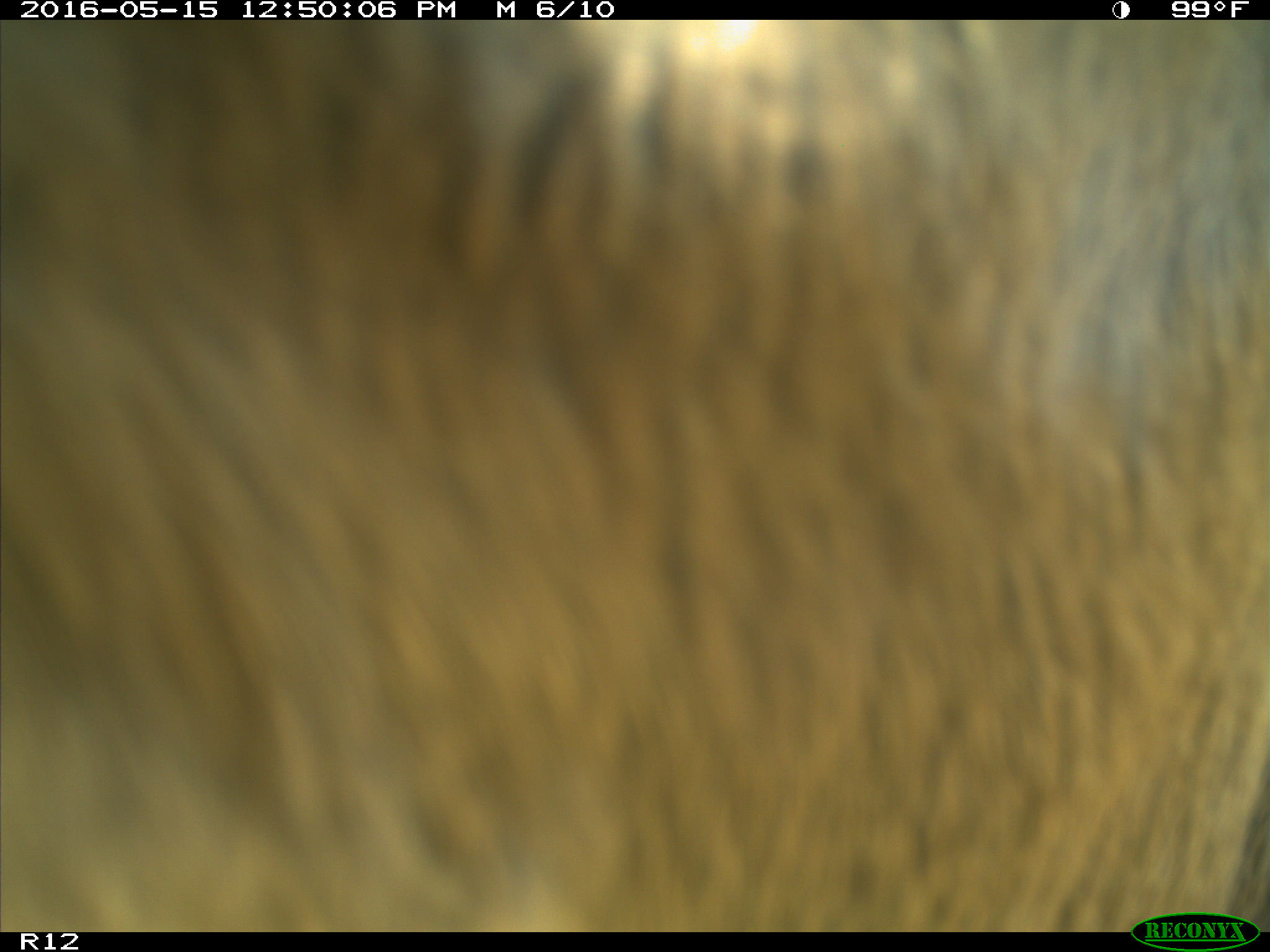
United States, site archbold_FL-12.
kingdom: Animalia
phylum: Chordata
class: Mammalia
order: Artiodactyla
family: Bovidae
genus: Bos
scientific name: Bos taurus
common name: domestic cow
Bos taurus (domestic cow).